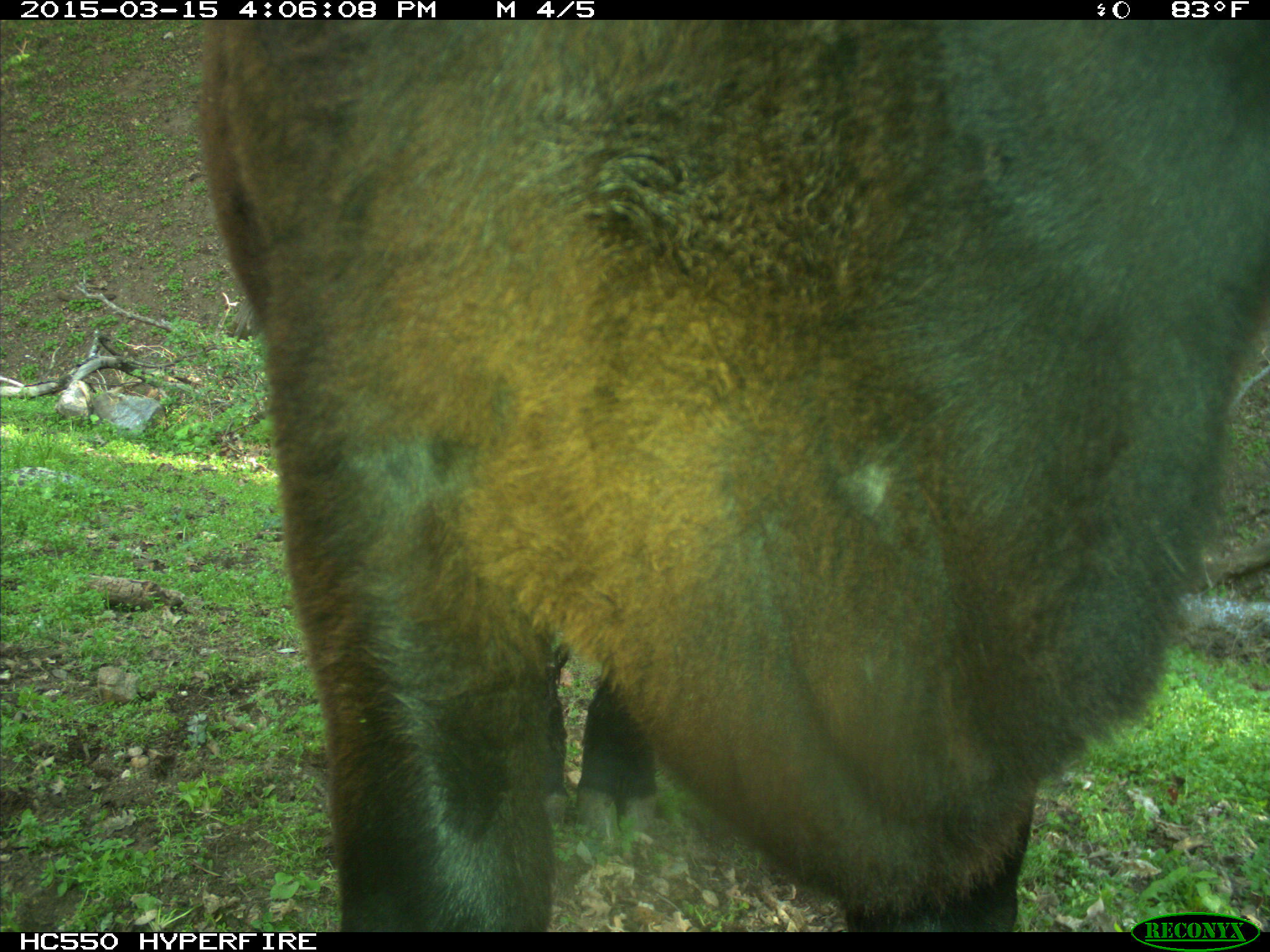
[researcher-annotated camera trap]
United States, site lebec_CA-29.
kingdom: Animalia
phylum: Chordata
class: Mammalia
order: Artiodactyla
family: Bovidae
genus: Bos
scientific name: Bos taurus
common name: domestic cow